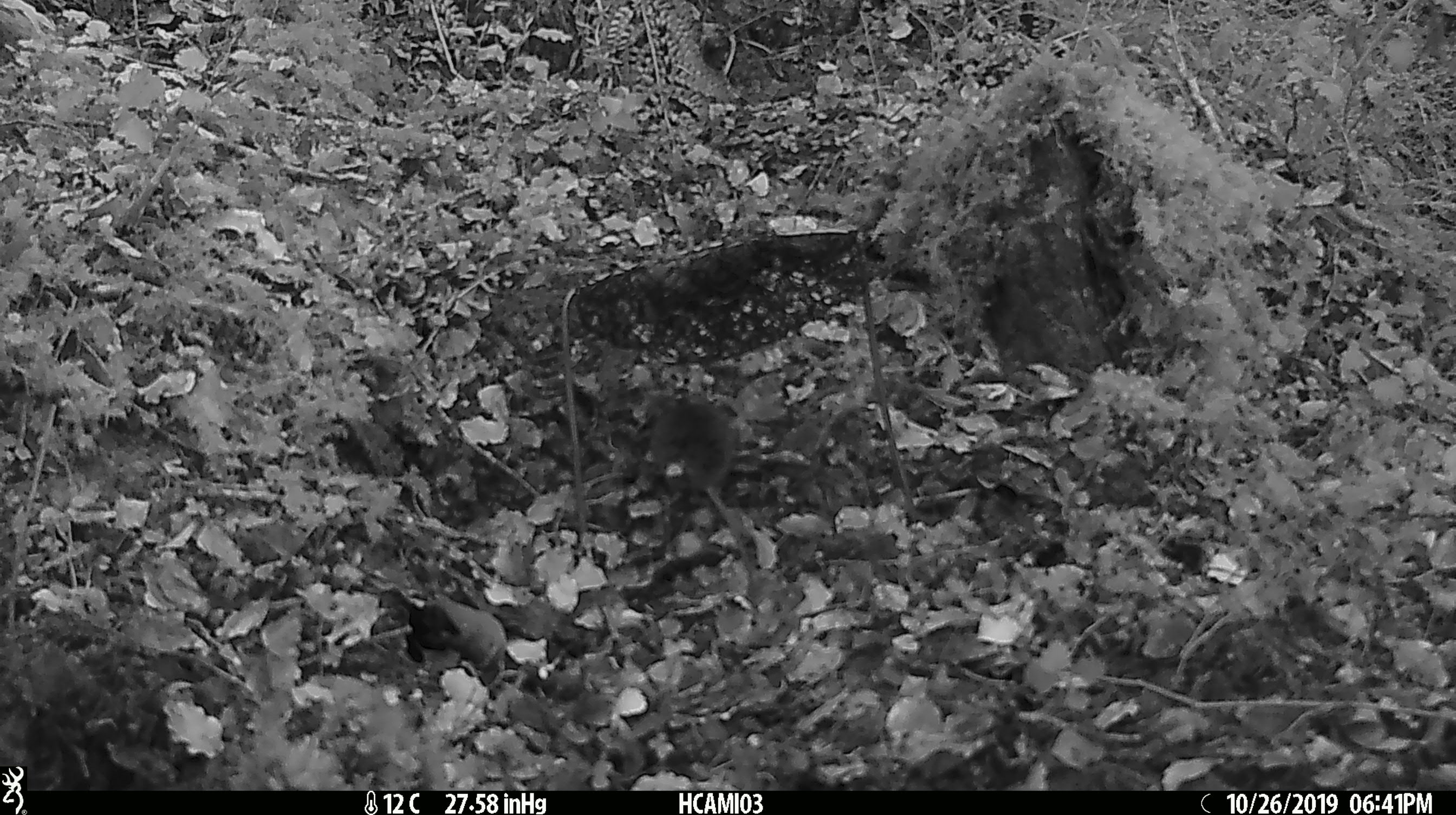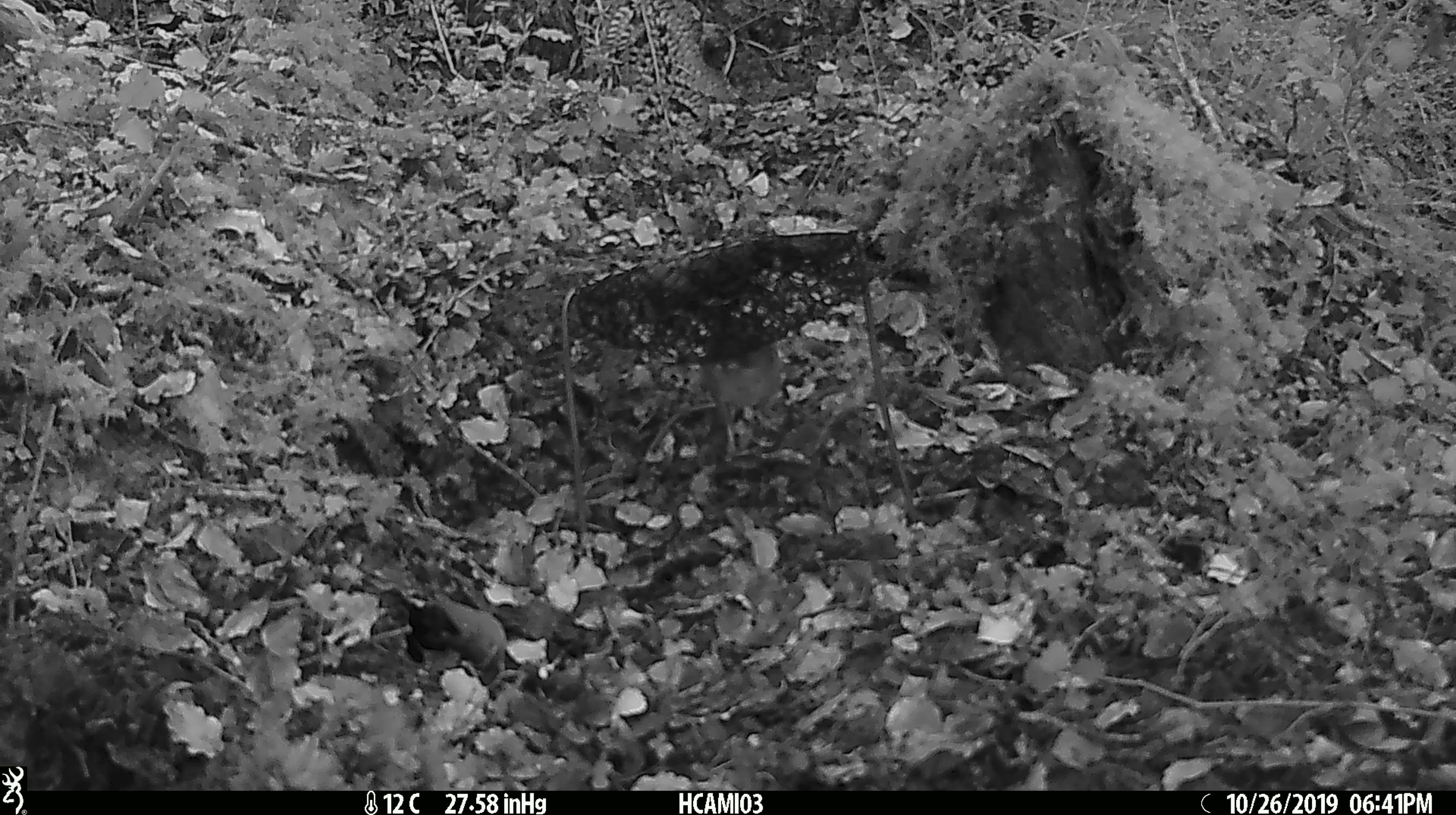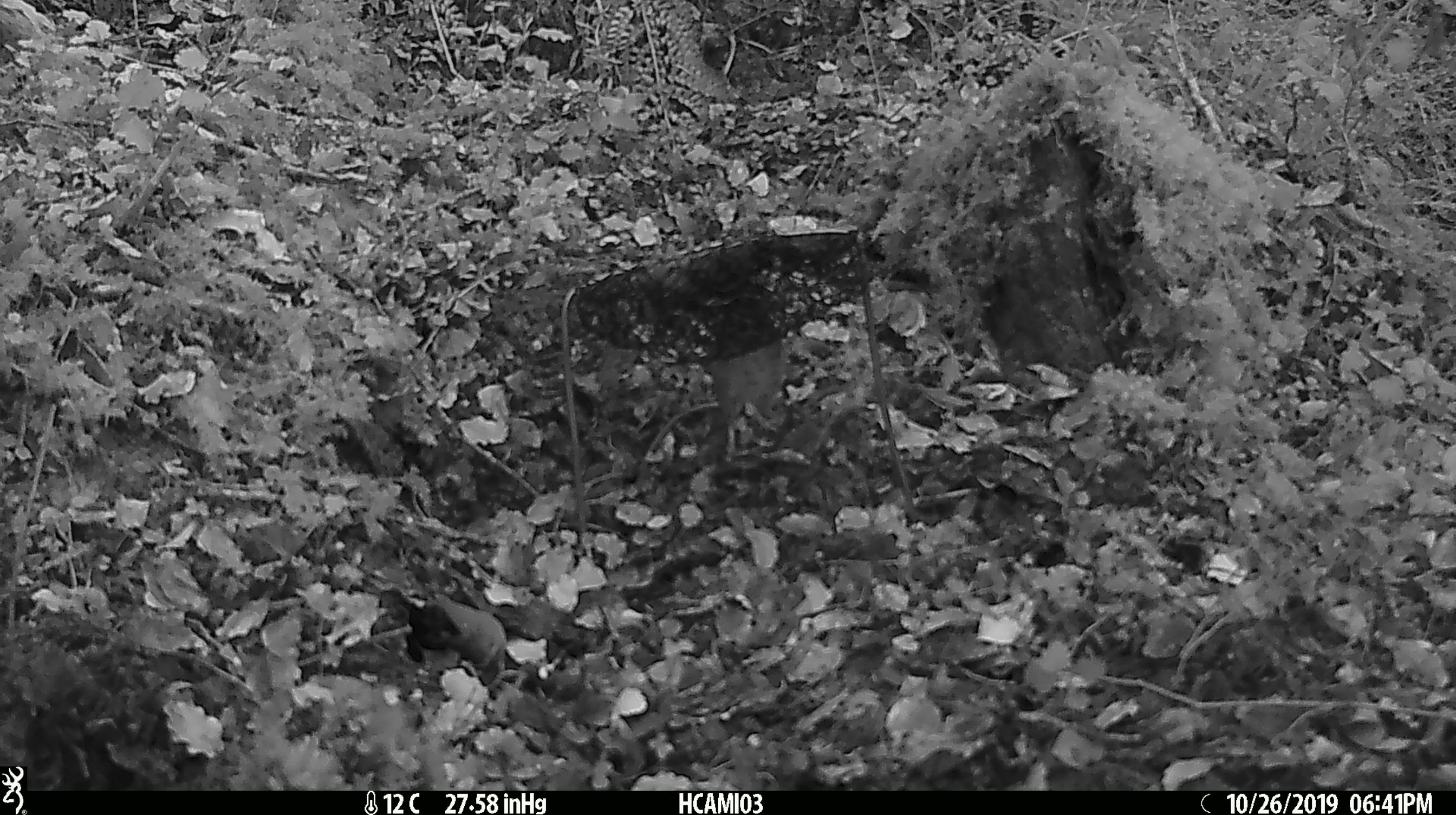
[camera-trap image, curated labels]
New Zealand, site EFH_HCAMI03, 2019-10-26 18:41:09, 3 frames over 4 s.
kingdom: Animalia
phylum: Chordata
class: Mammalia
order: Rodentia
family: Muridae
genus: Mus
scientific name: Mus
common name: mouse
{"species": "mouse (Mus)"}